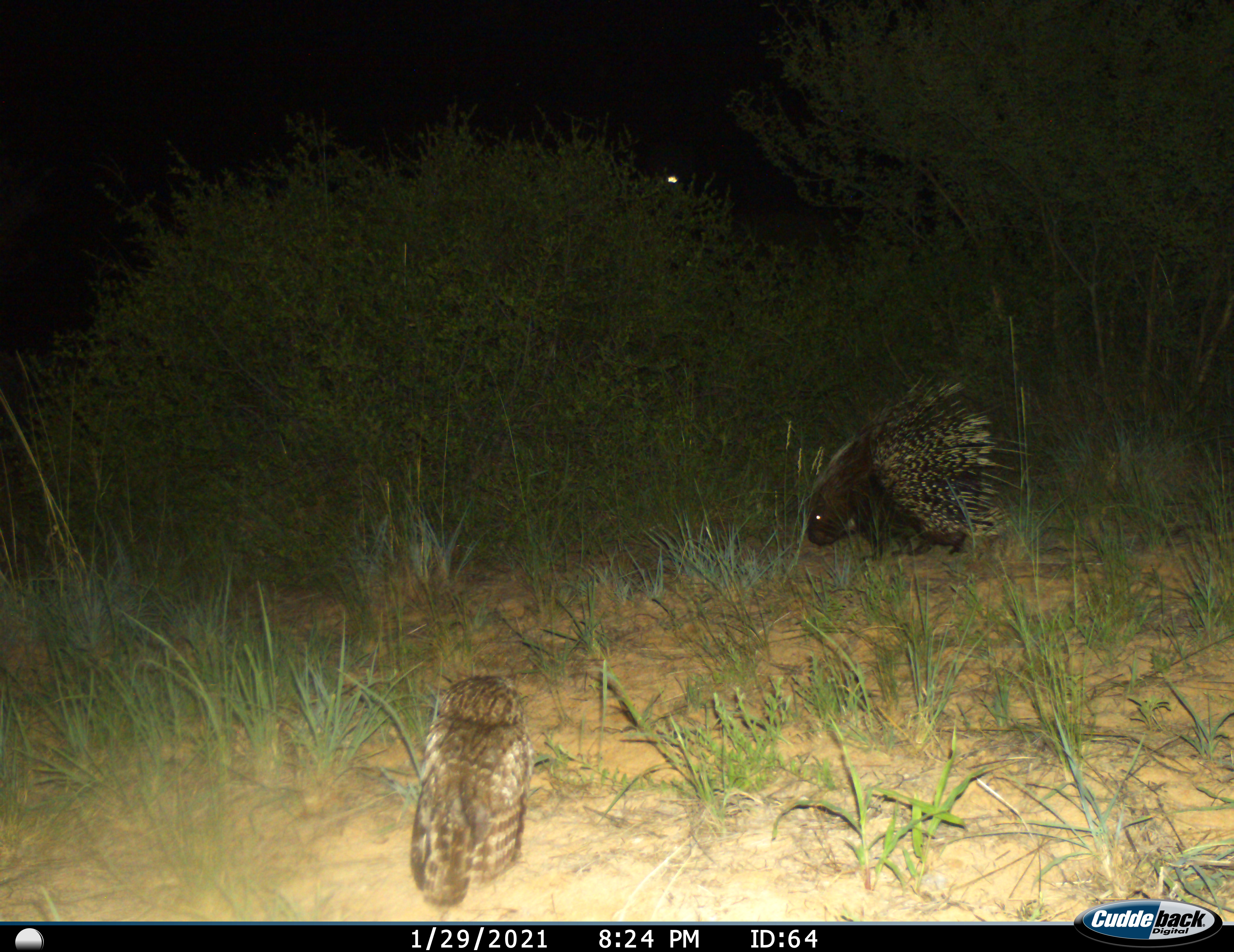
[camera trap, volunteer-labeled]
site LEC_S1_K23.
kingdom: Animalia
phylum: Chordata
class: Mammalia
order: Rodentia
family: Hystricidae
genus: Hystrix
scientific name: Hystrix cristata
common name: crested porcupine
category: porcupine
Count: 1.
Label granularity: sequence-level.